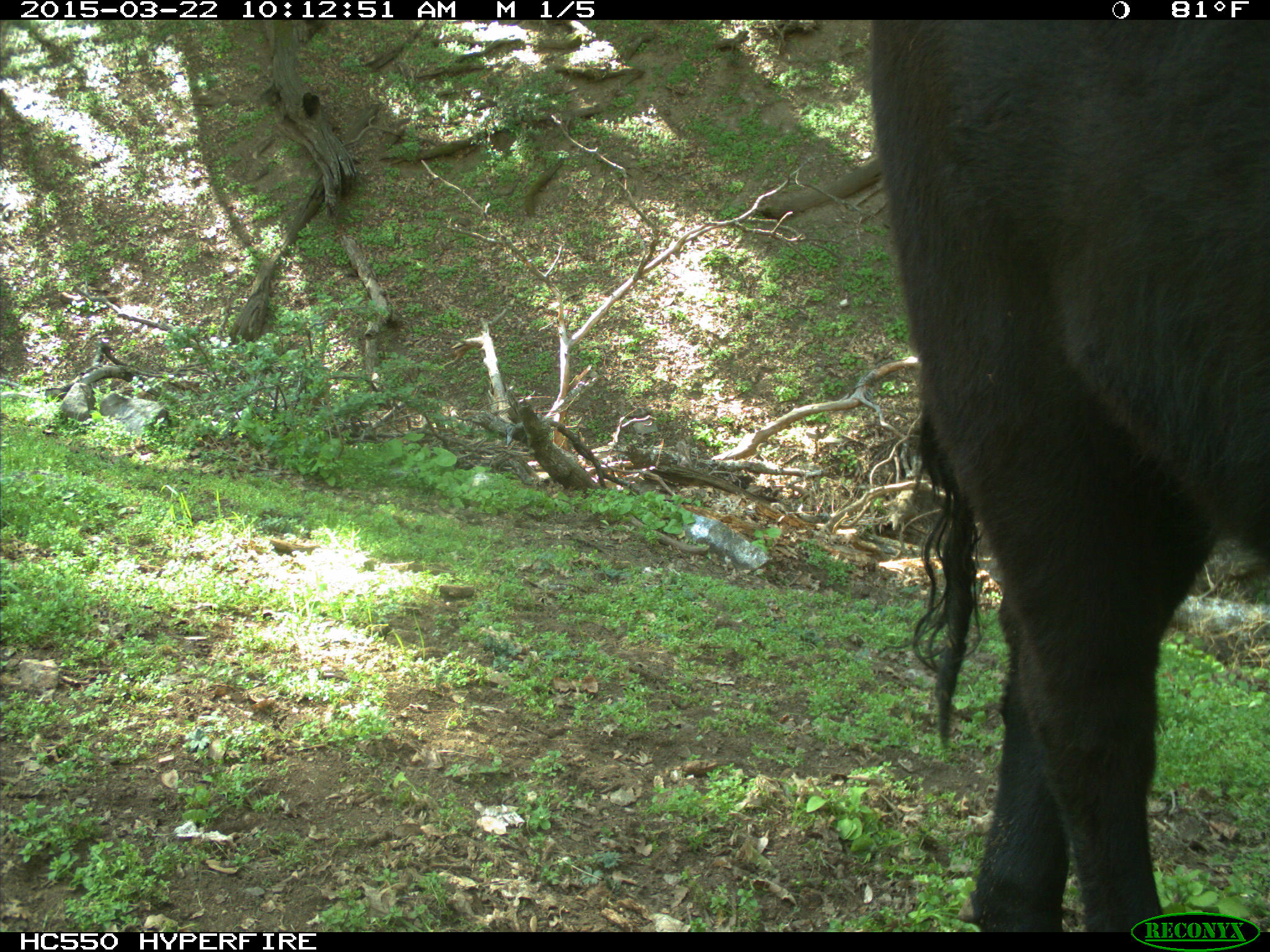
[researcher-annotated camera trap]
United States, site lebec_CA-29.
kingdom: Animalia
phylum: Chordata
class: Mammalia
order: Artiodactyla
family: Bovidae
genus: Bos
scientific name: Bos taurus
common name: domestic cow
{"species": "Bos taurus (domestic cow)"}